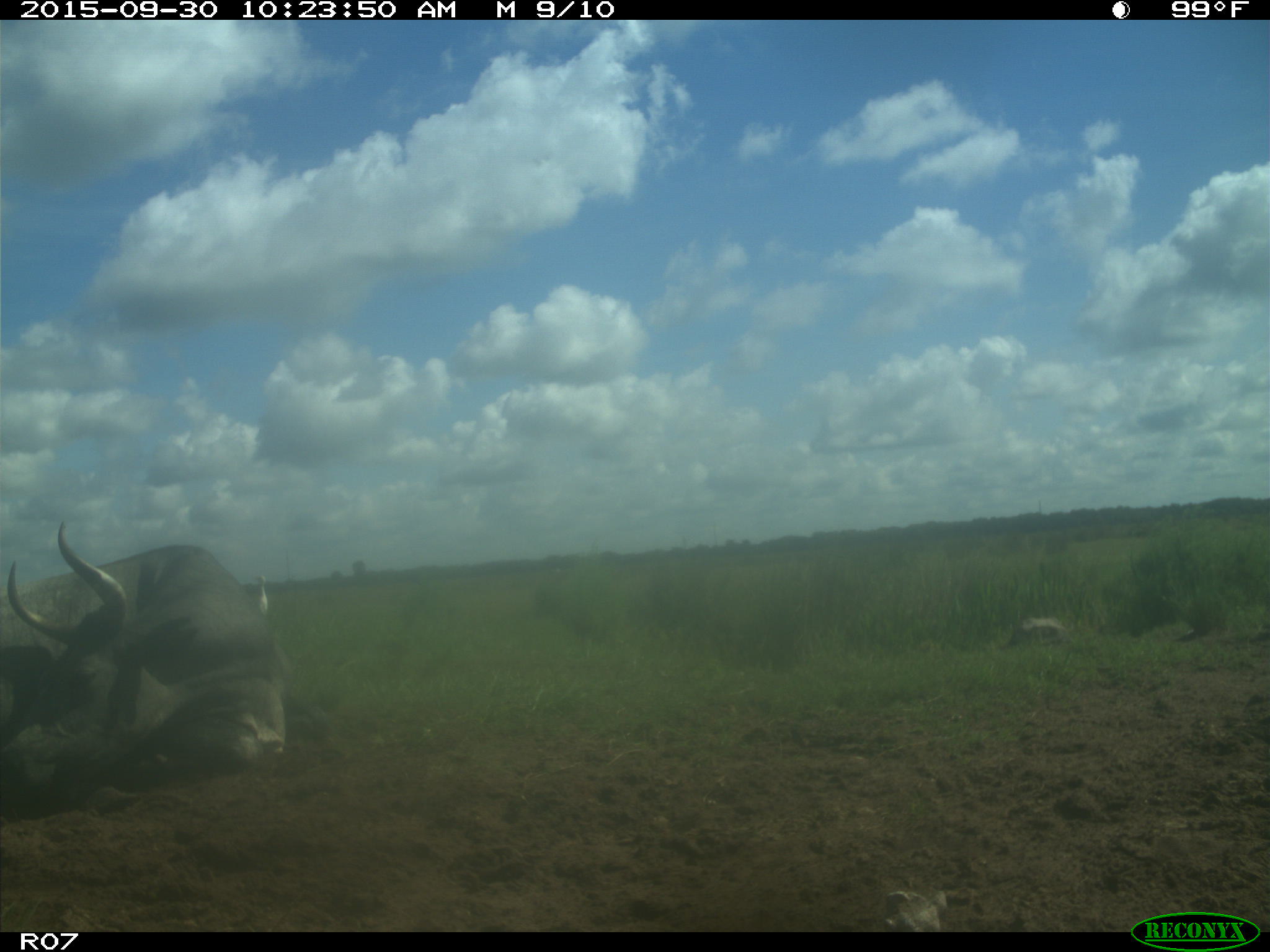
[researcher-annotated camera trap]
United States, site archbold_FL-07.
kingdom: Animalia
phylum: Chordata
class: Mammalia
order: Artiodactyla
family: Bovidae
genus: Bos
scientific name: Bos taurus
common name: domestic cow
Bos taurus (domestic cow).